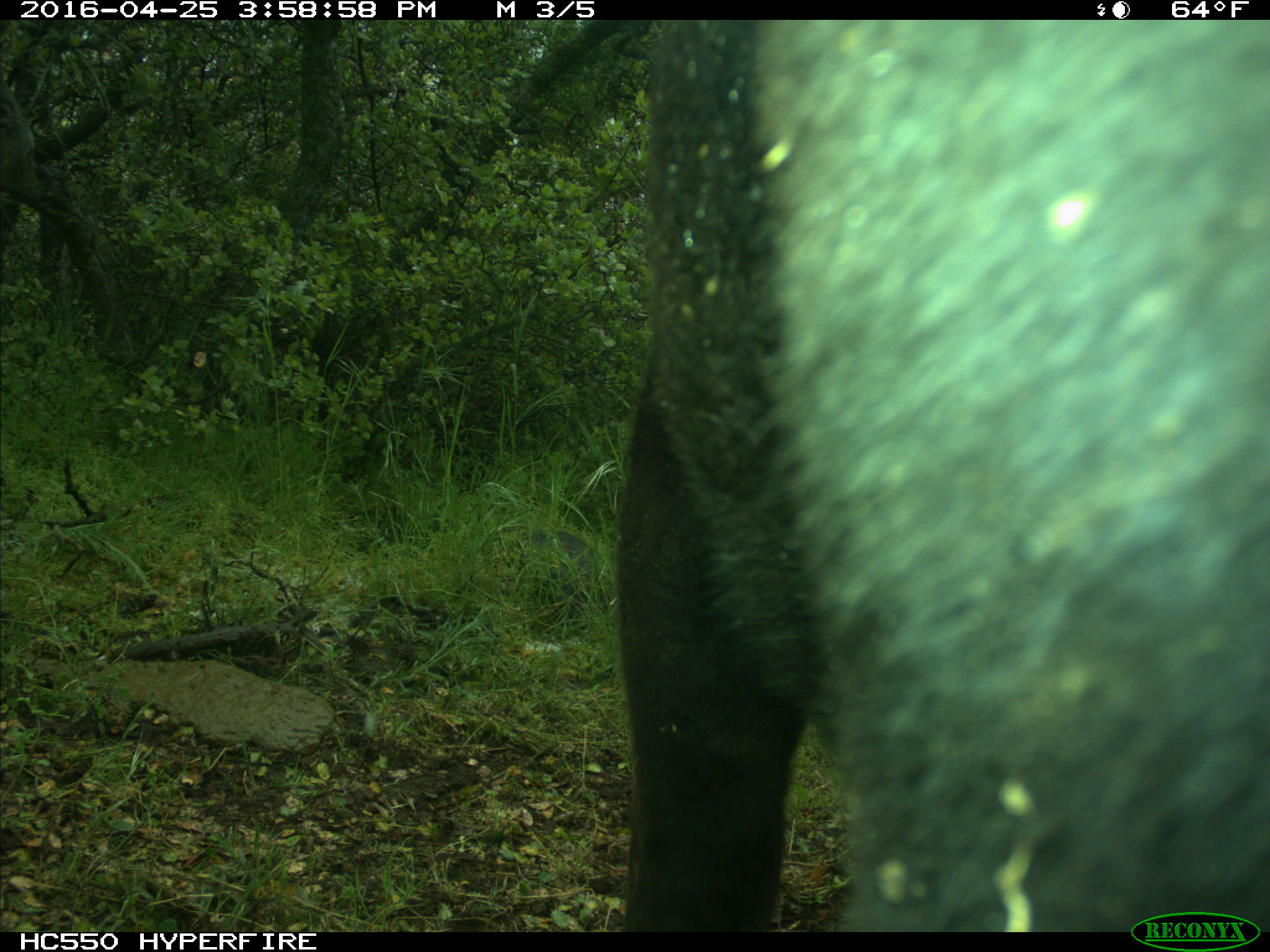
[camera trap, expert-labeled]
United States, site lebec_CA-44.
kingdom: Animalia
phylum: Chordata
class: Mammalia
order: Artiodactyla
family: Bovidae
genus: Bos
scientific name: Bos taurus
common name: domestic cow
Bos taurus (domestic cow).